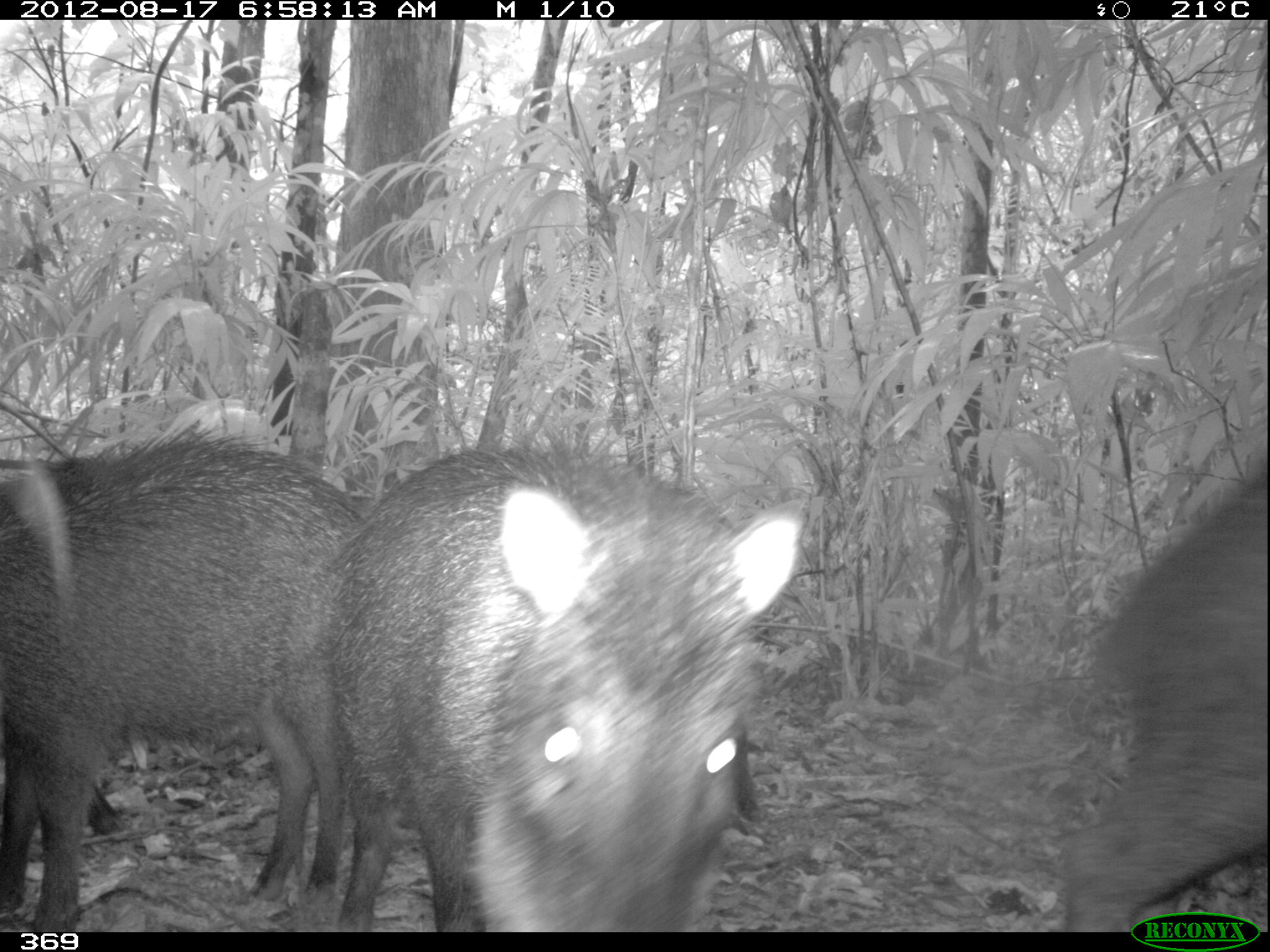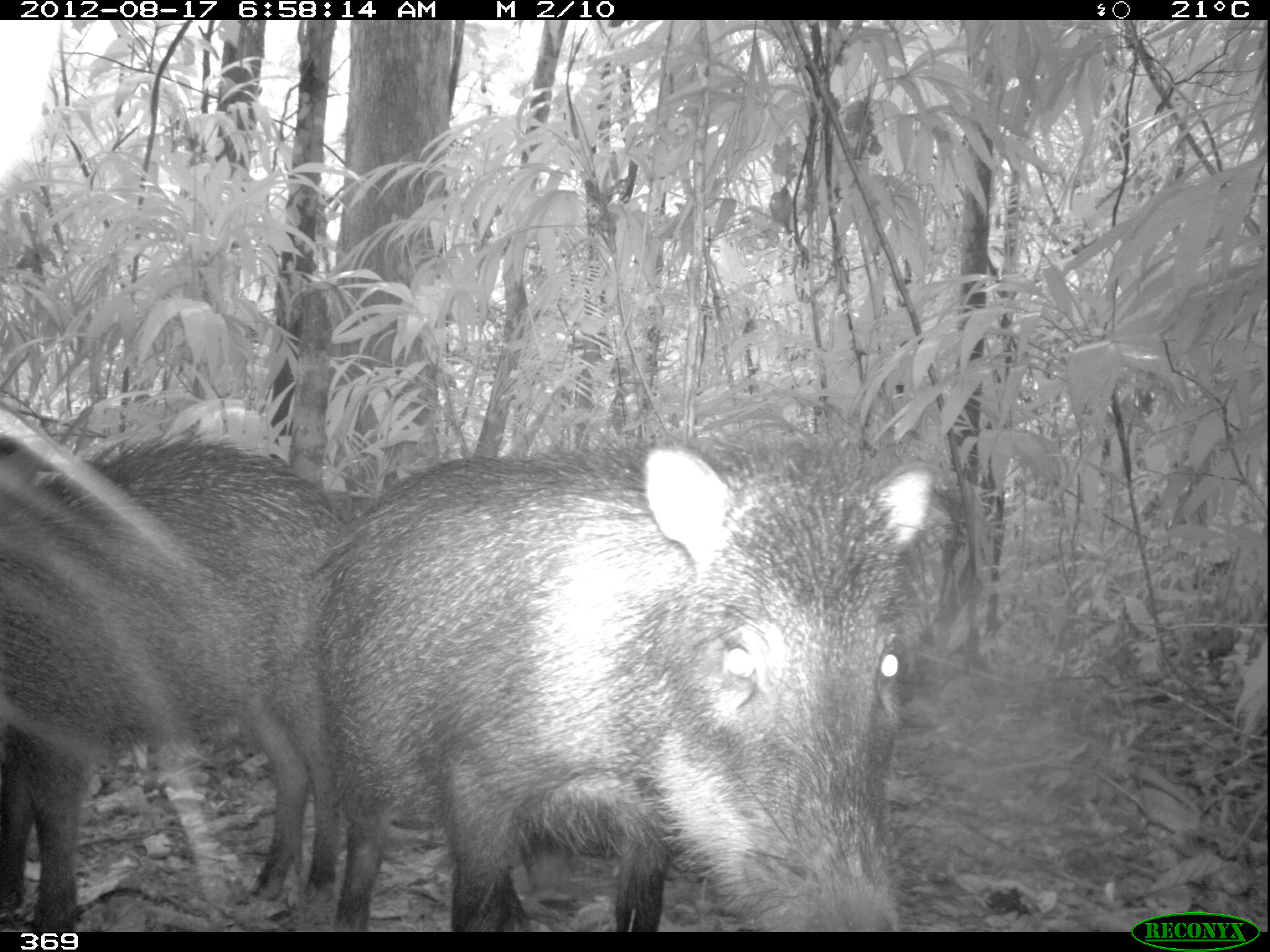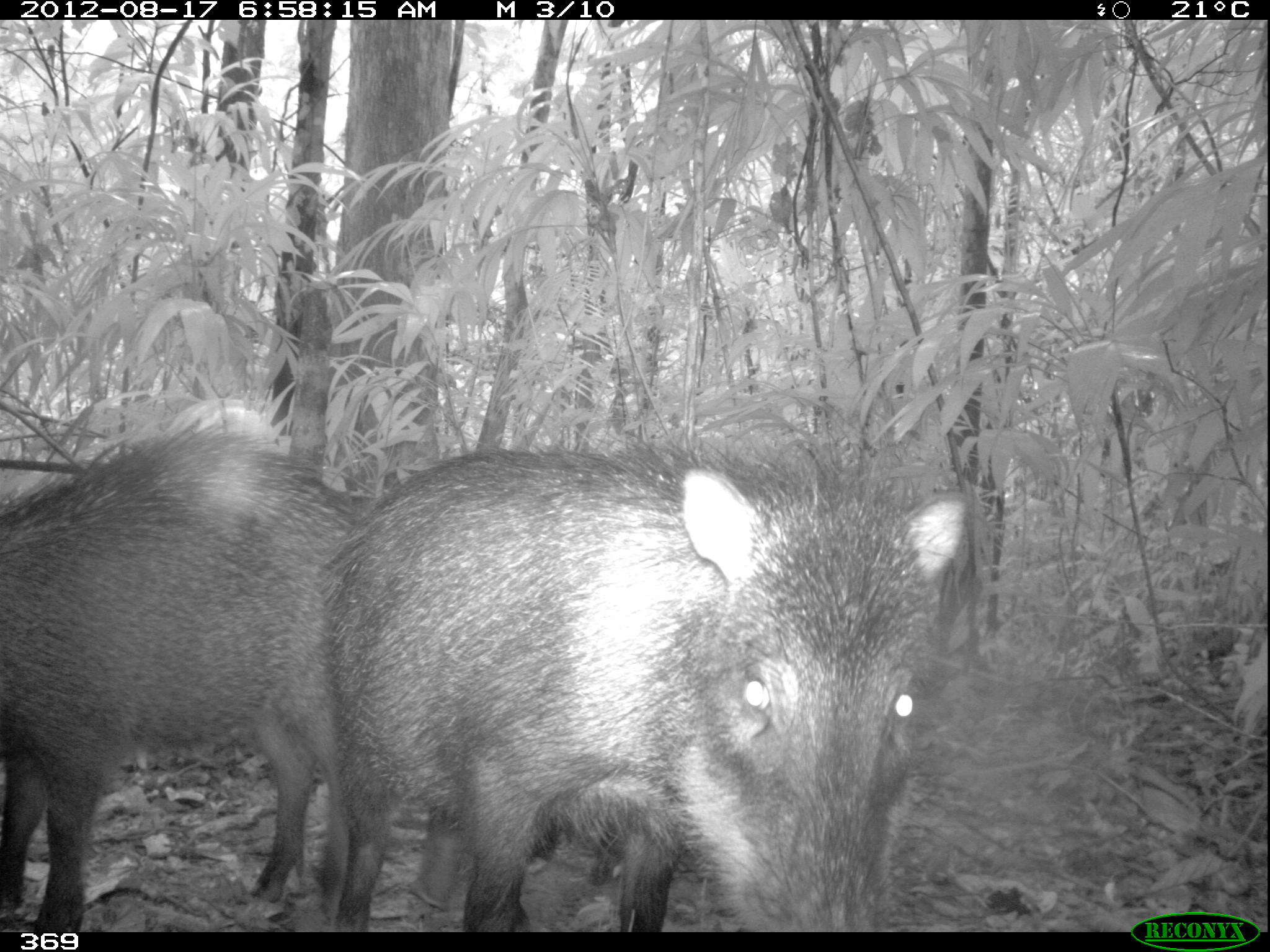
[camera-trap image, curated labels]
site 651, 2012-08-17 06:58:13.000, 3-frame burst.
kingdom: Animalia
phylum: Chordata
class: Mammalia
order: Artiodactyla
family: Tayassuidae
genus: Tayassu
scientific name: Tayassu pecari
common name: white-lipped peccary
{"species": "Tayassu pecari (white-lipped peccary)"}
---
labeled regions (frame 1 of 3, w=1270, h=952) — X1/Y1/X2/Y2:
tayassu pecari: 325/440/802/930; 3/430/370/933; 1052/467/1267/925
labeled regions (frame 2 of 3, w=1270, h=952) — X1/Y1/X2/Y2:
tayassu pecari: 325/435/933/927; 3/430/368/933; 0/404/252/775